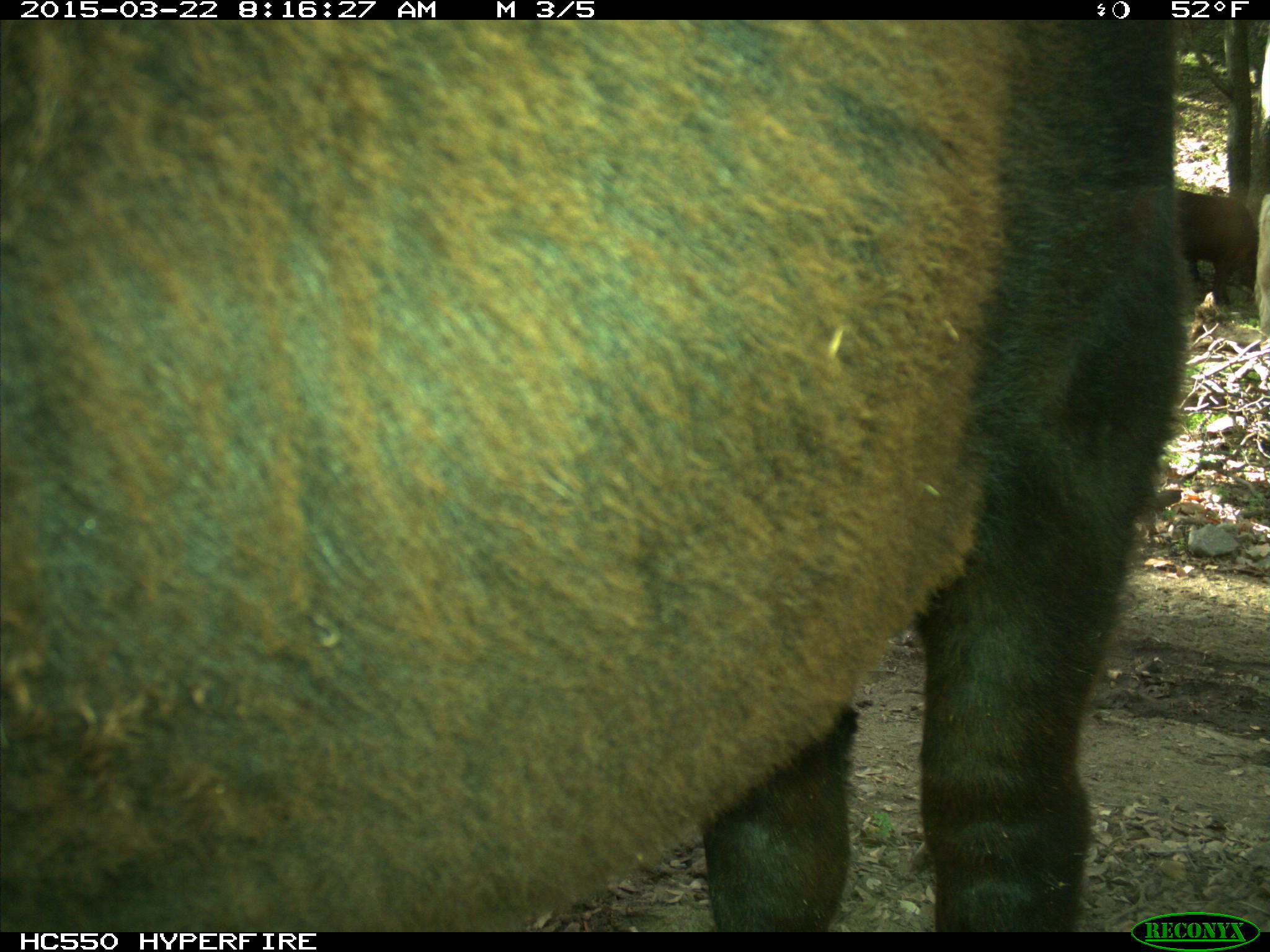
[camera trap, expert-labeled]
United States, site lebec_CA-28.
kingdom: Animalia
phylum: Chordata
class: Mammalia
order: Artiodactyla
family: Bovidae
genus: Bos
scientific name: Bos taurus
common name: domestic cow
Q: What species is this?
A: Bos taurus (domestic cow).